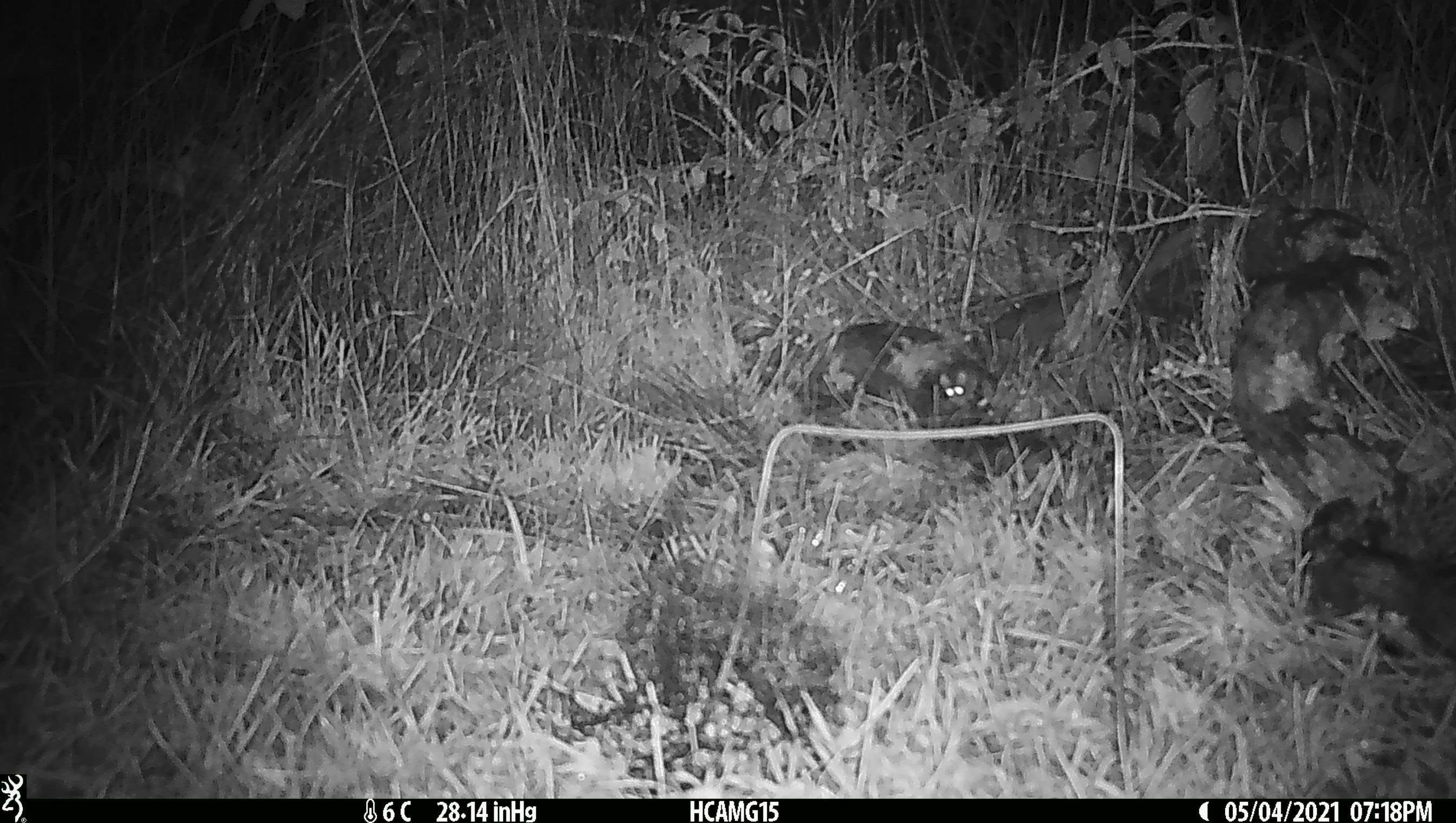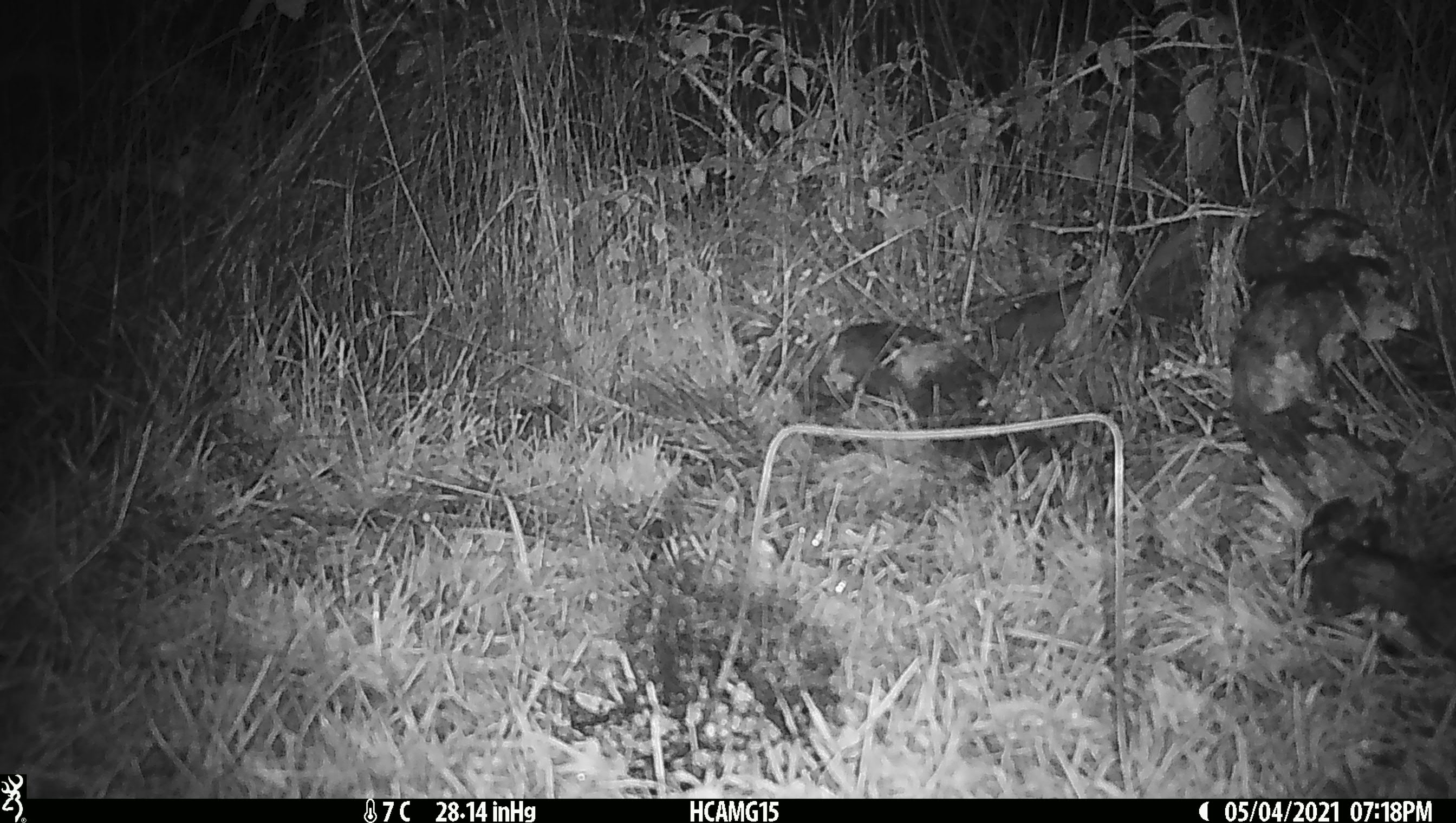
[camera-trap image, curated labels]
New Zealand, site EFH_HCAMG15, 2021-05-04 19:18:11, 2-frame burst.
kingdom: Animalia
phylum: Chordata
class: Mammalia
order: Rodentia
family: Muridae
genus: Mus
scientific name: Mus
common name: mouse